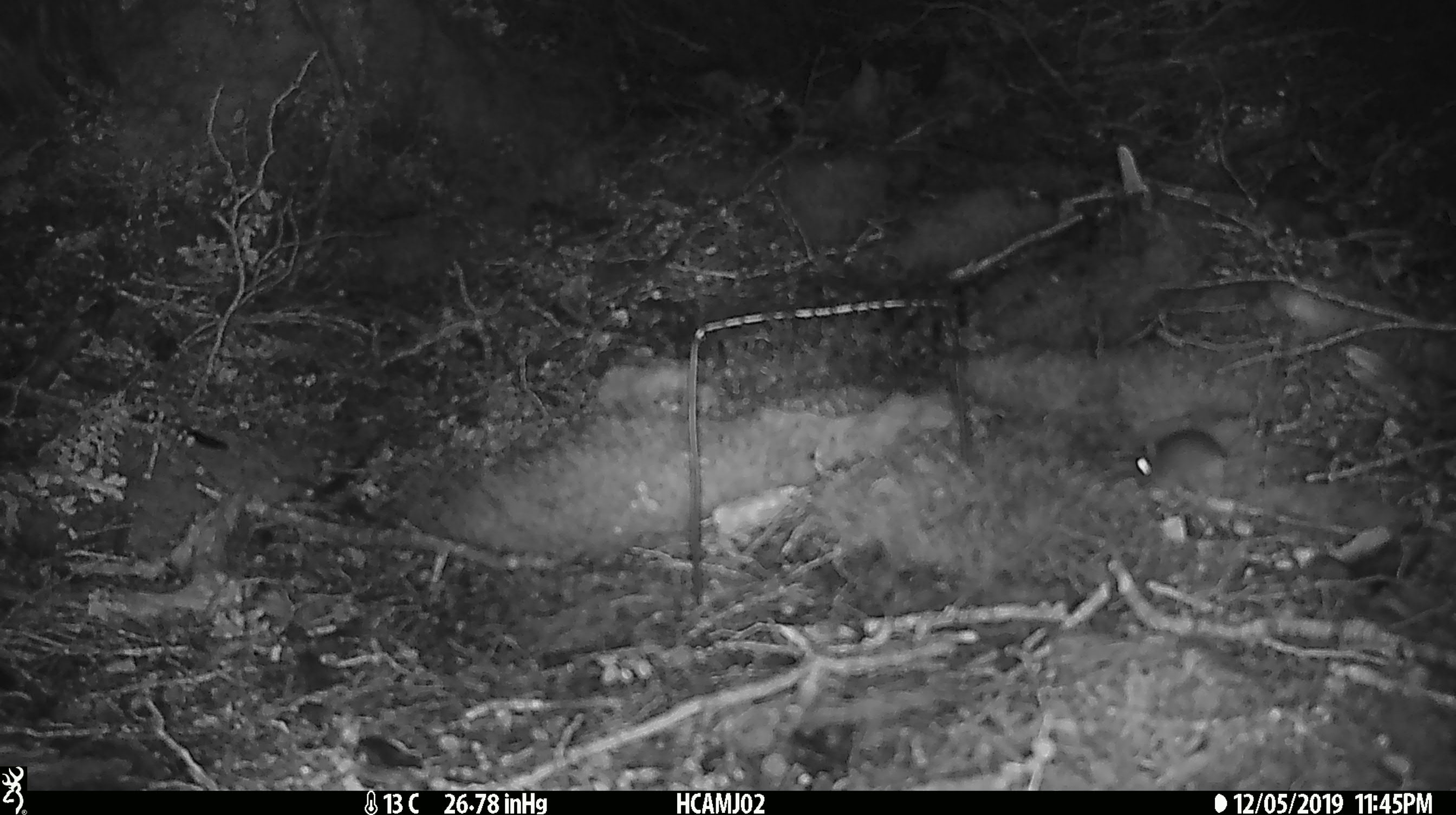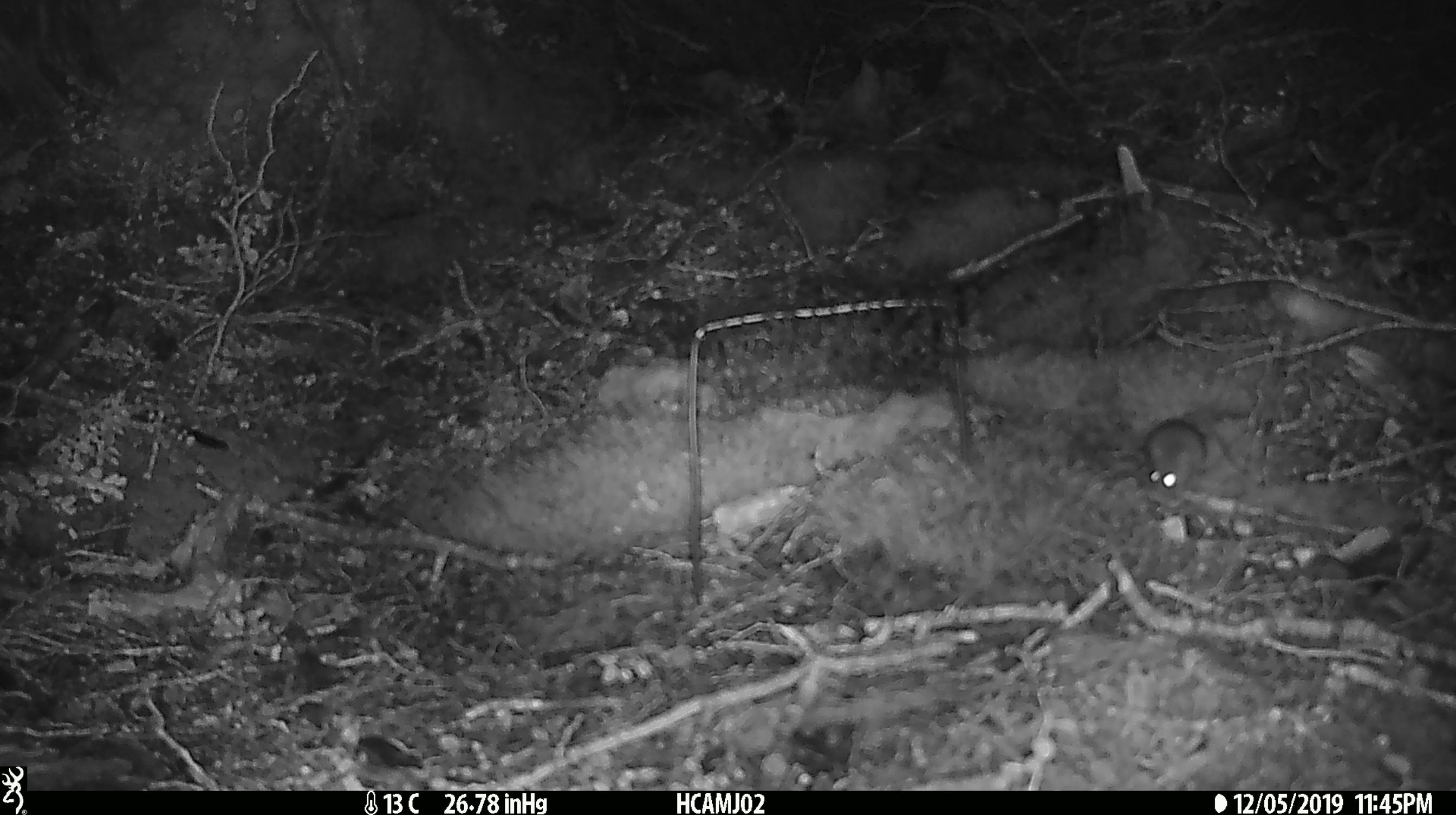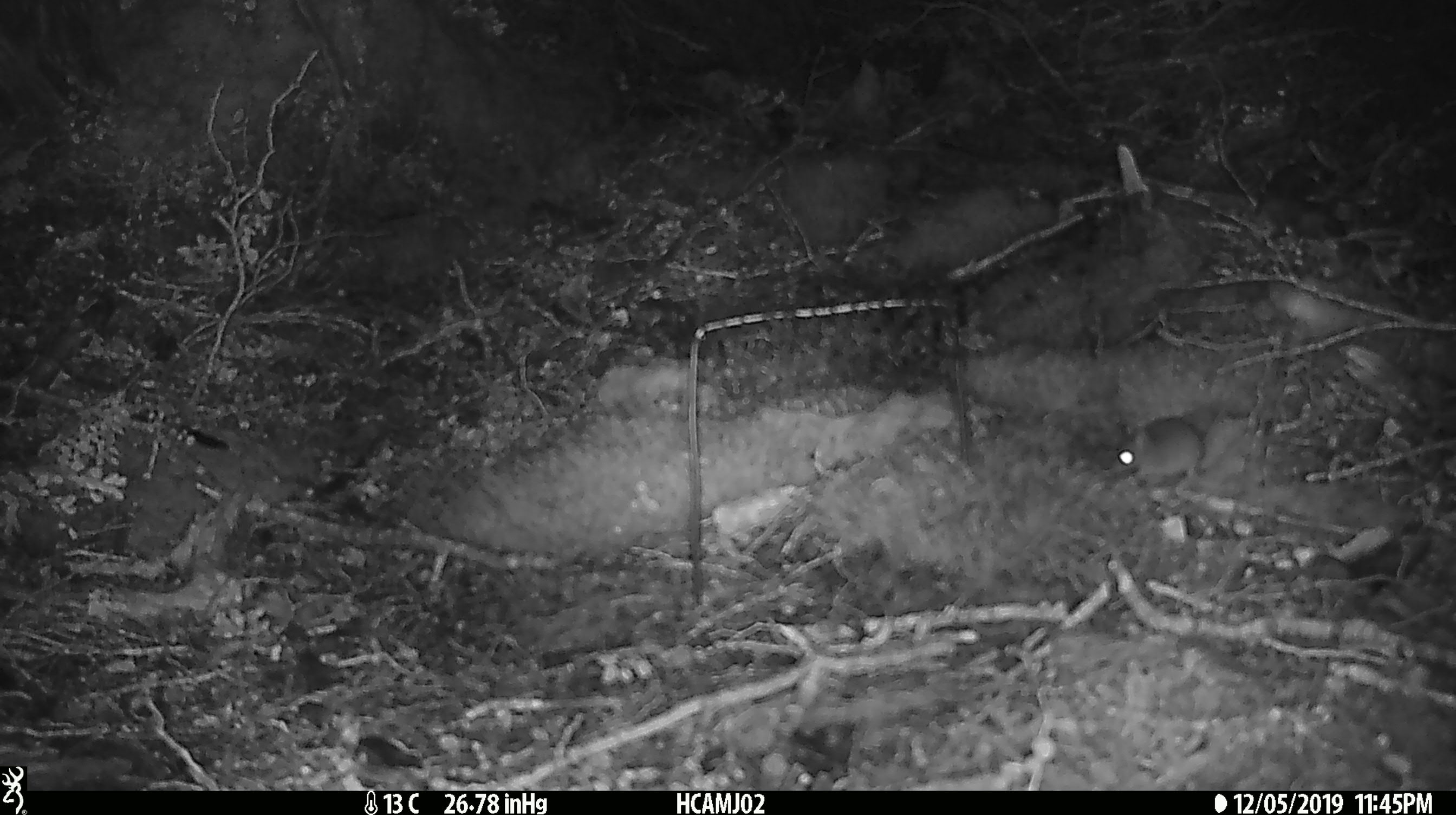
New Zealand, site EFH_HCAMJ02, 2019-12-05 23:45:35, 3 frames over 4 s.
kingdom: Animalia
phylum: Chordata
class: Mammalia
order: Rodentia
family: Muridae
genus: Mus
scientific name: Mus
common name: mouse